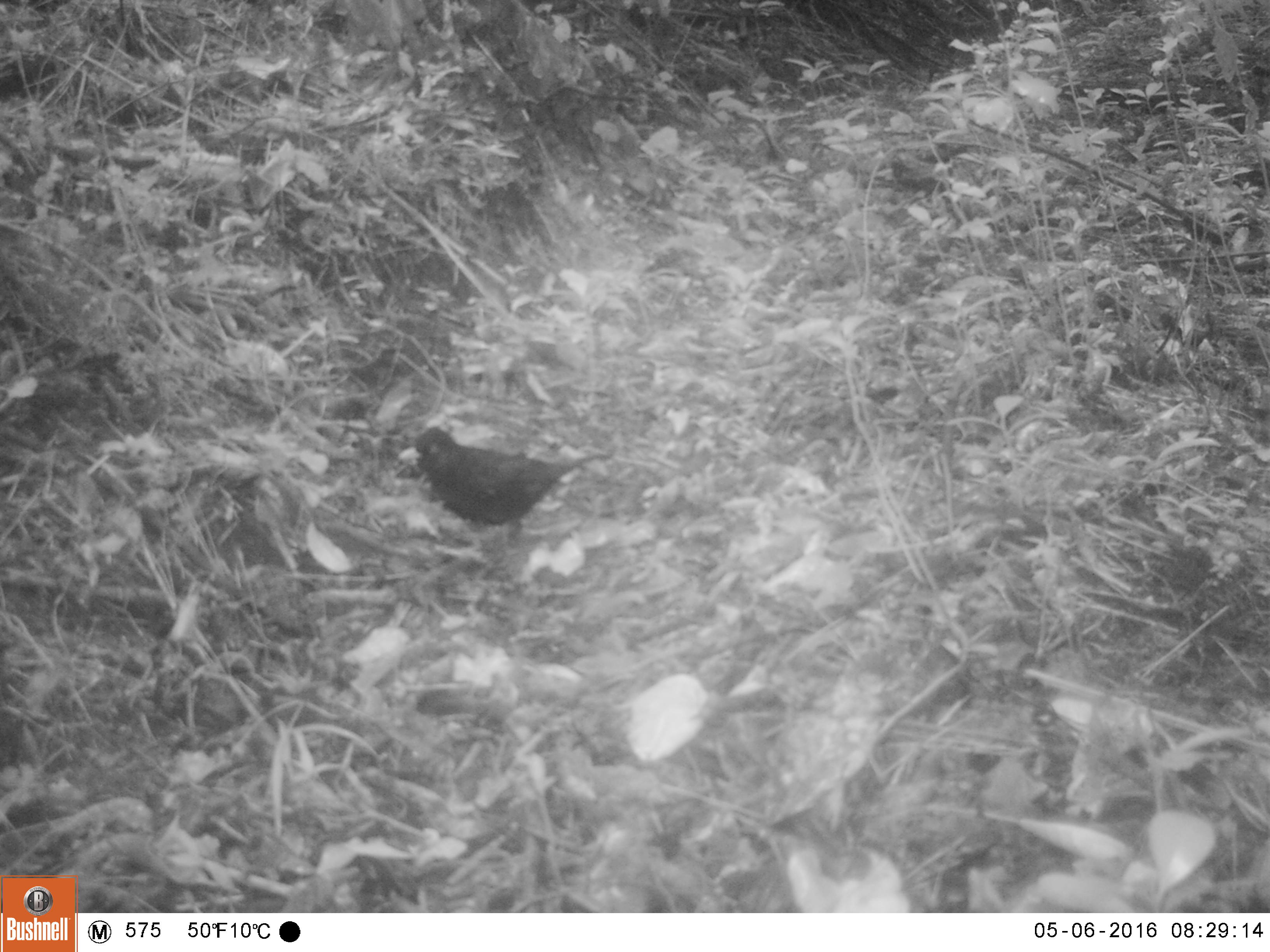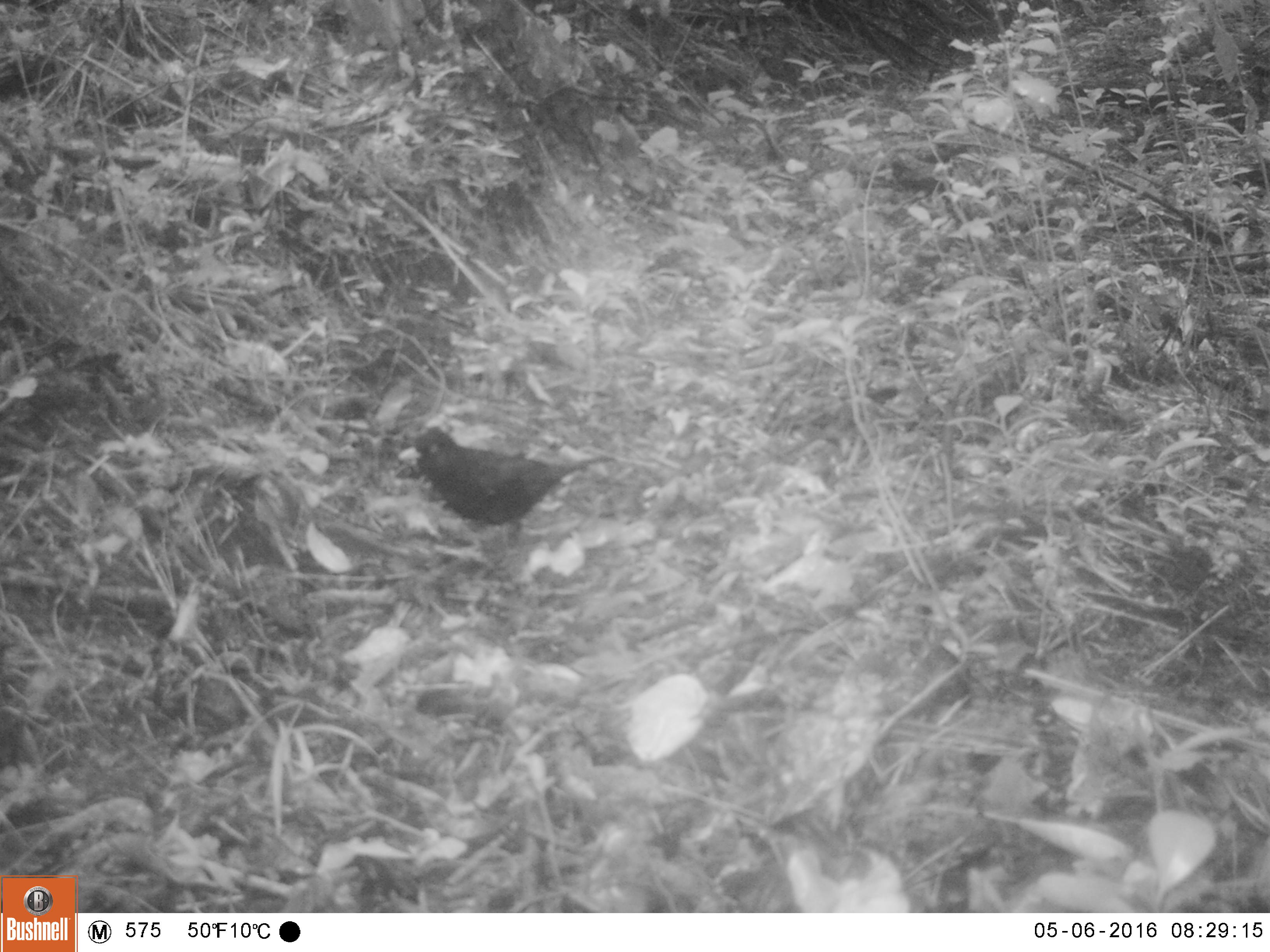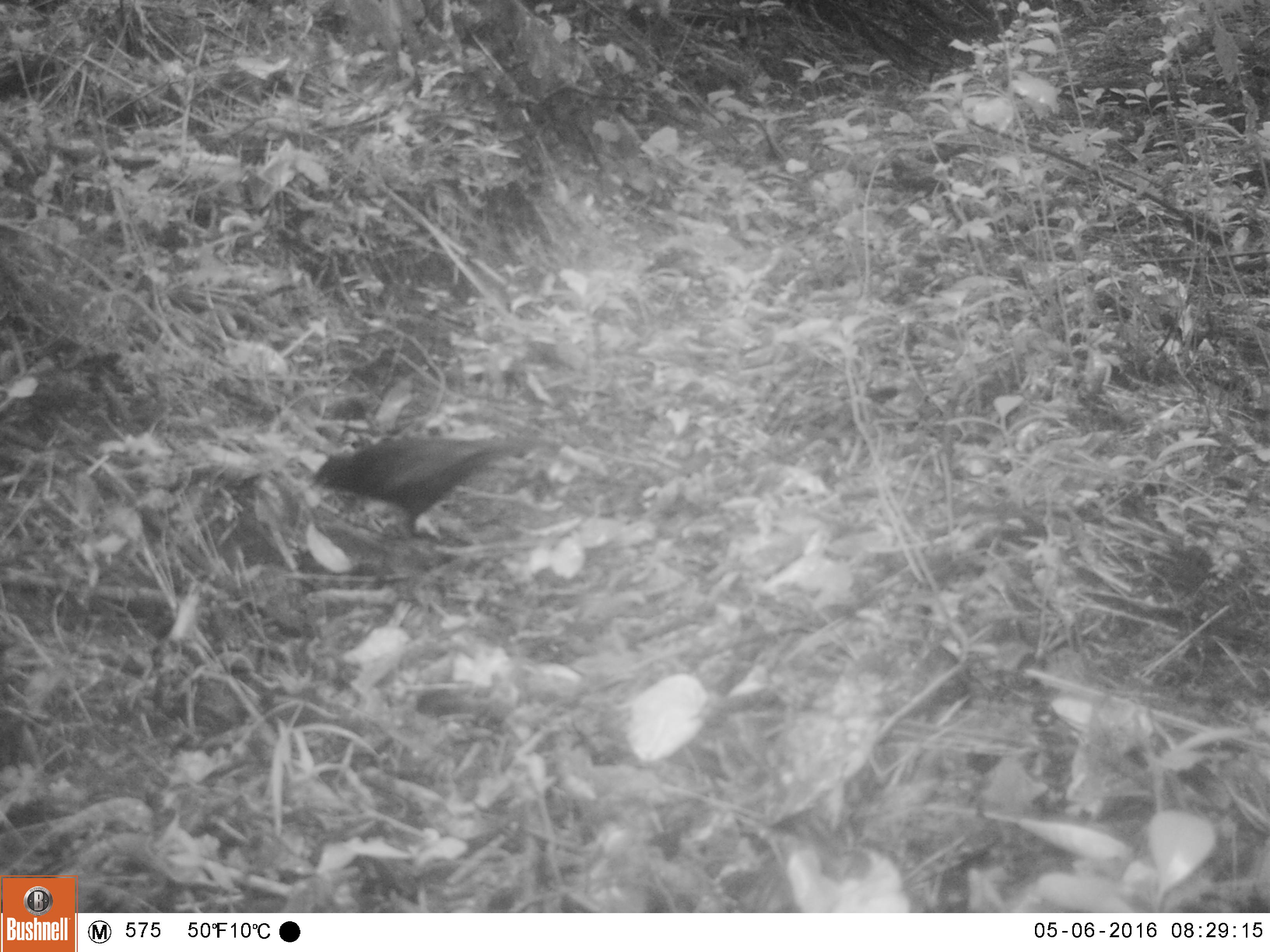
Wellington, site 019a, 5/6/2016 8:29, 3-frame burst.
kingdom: Animalia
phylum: Chordata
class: Aves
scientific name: Aves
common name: bird